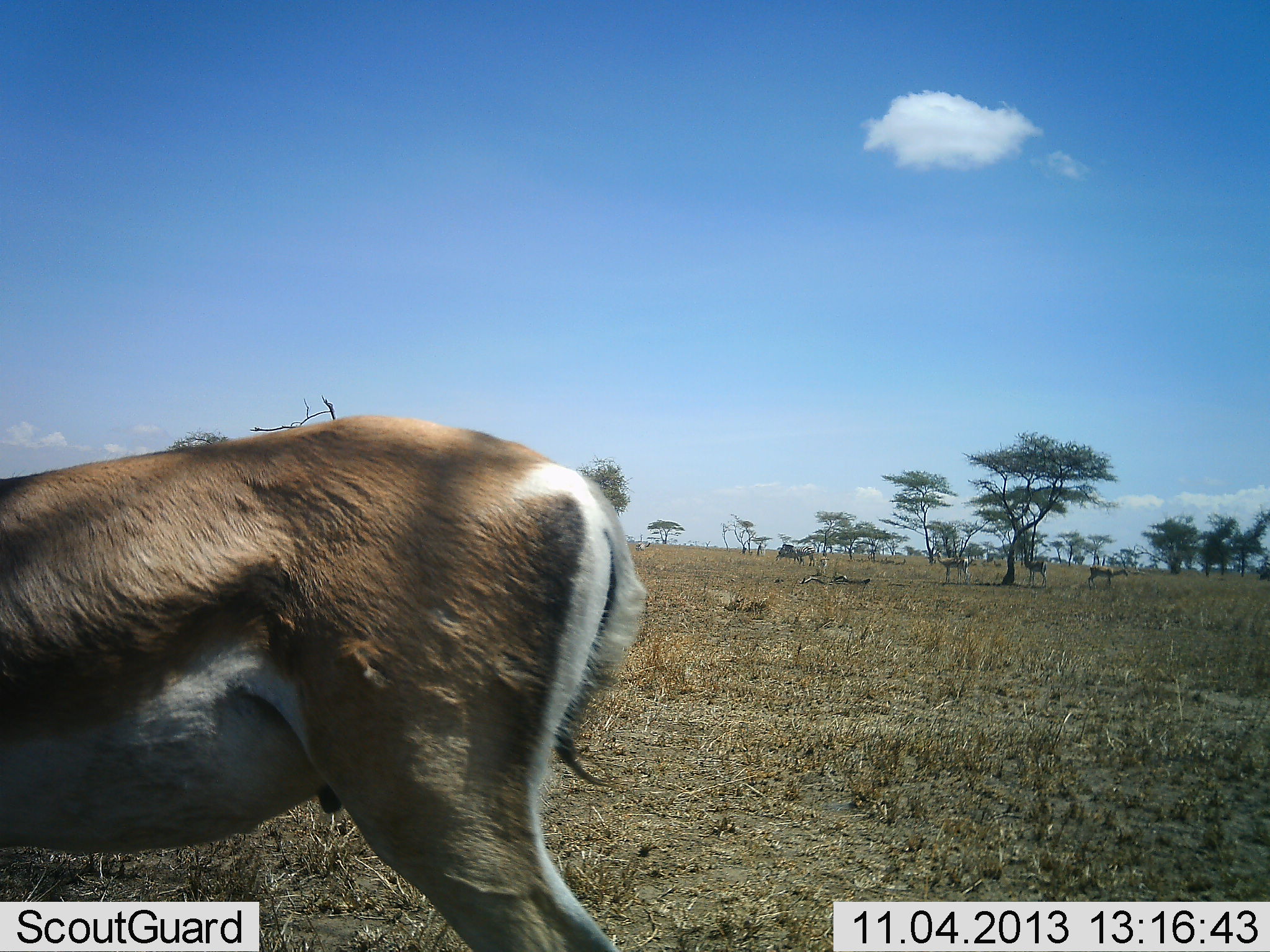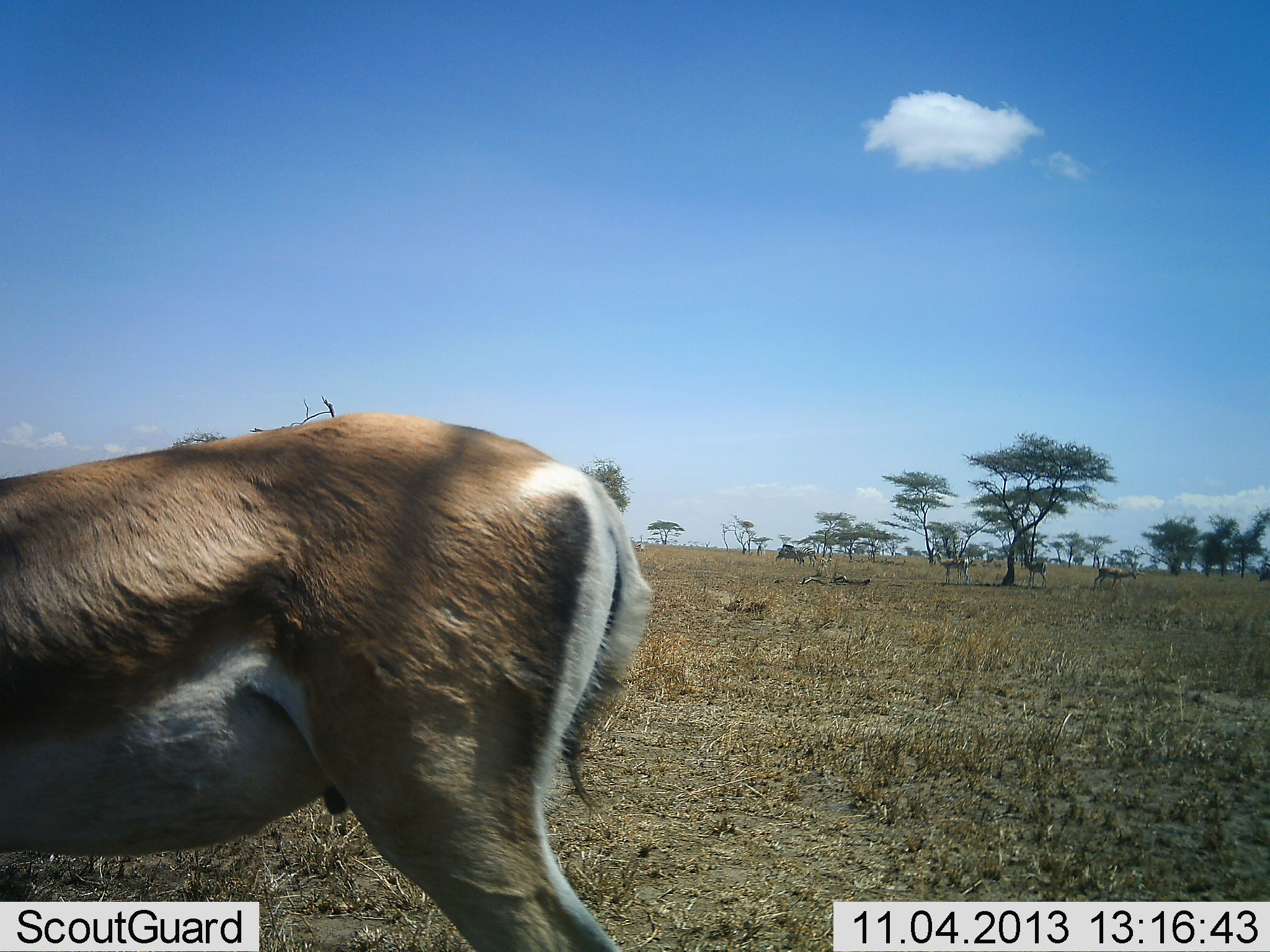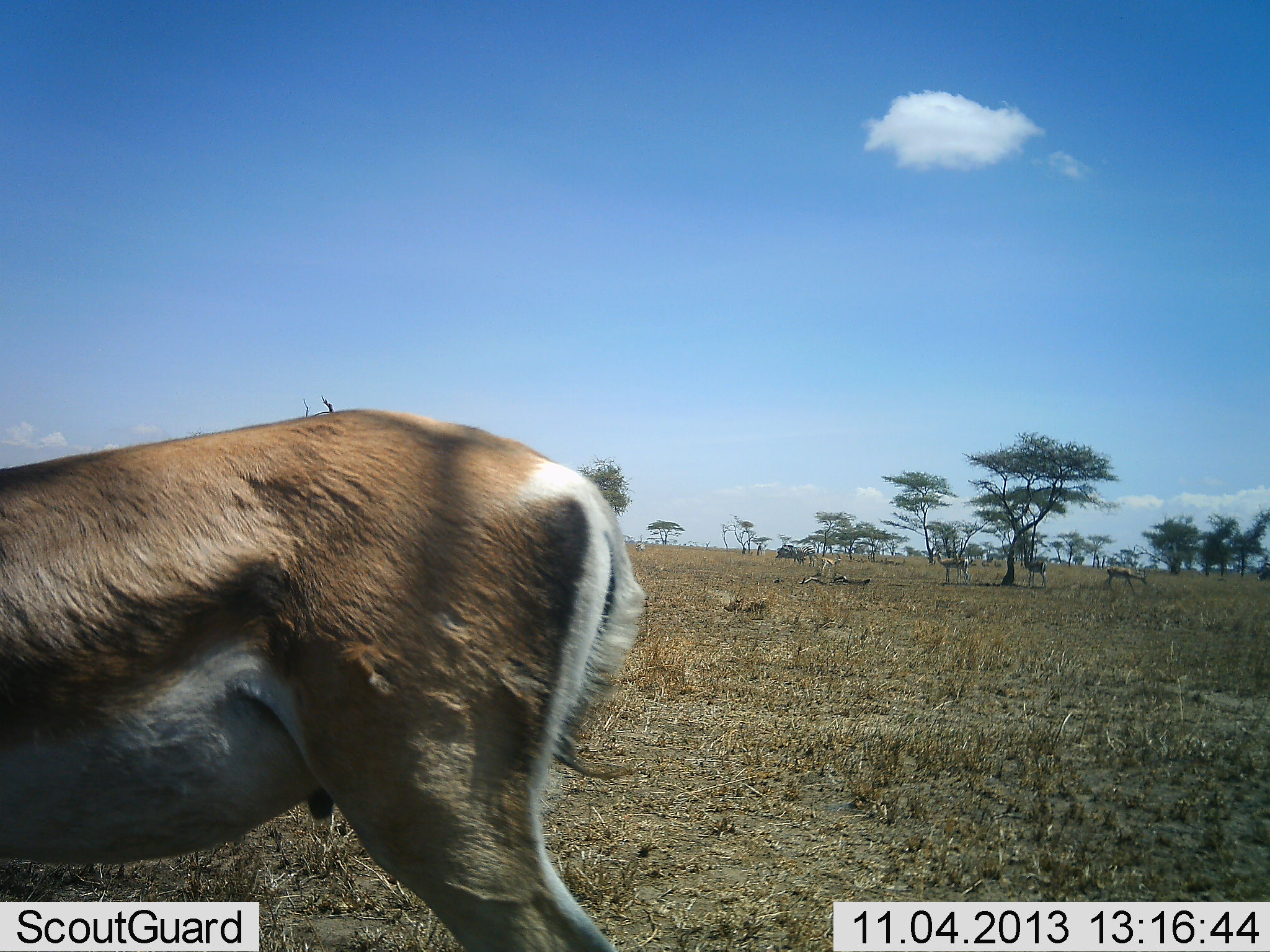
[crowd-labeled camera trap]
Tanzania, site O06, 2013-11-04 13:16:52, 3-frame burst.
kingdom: Animalia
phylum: Chordata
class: Mammalia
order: Artiodactyla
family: Bovidae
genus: Nanger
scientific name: Nanger granti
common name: grant's gazelle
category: gazellegrants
Gazellegrants (grant's gazelle) (Nanger granti), count 2. Behavior (volunteer vote fractions): standing 100%, resting 6%, moving 22%, interacting 0%. Young present (vote fraction): 0%. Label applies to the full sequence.